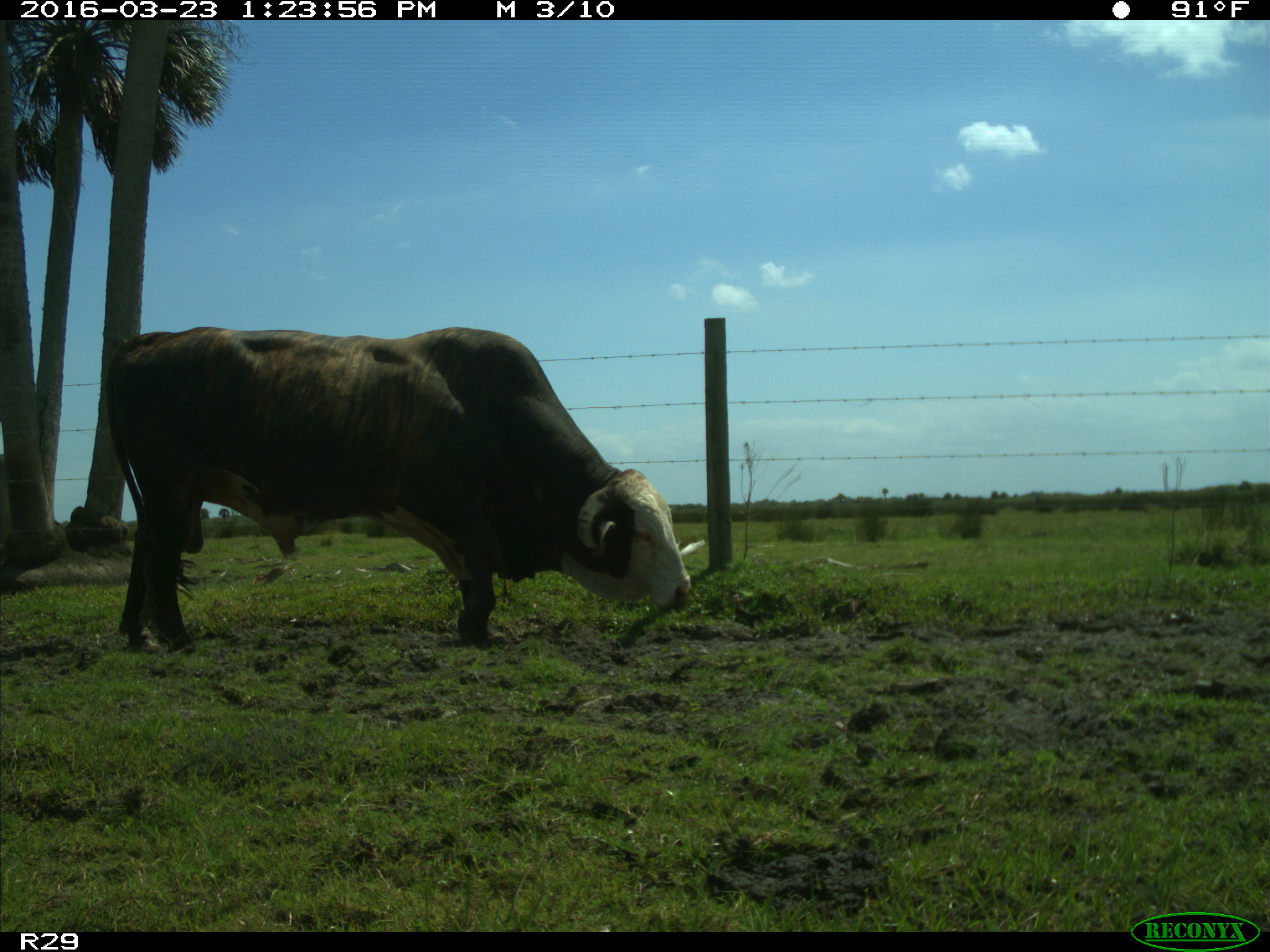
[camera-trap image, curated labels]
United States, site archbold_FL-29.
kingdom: Animalia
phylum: Chordata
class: Mammalia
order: Artiodactyla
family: Bovidae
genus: Bos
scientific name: Bos taurus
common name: domestic cow